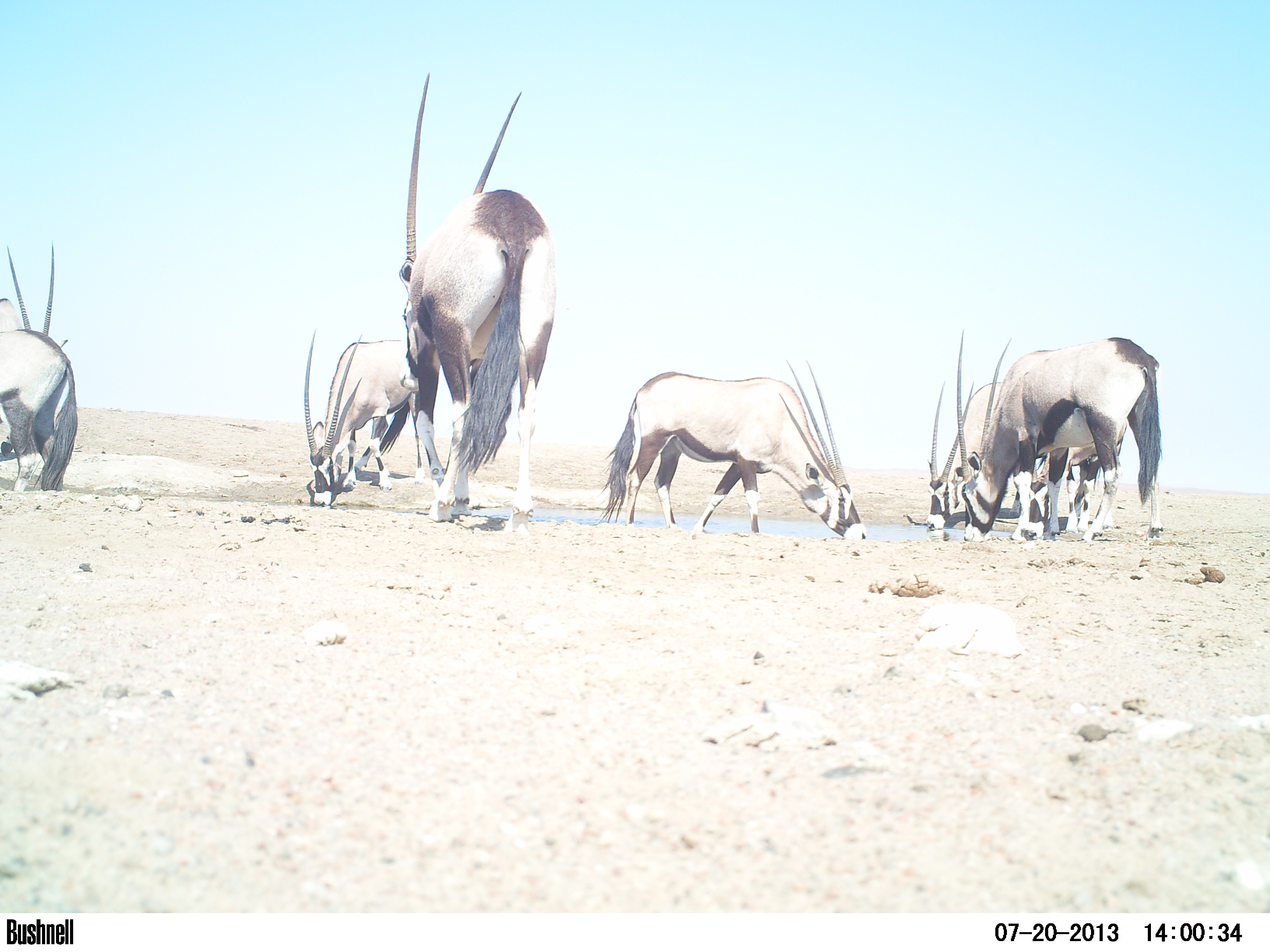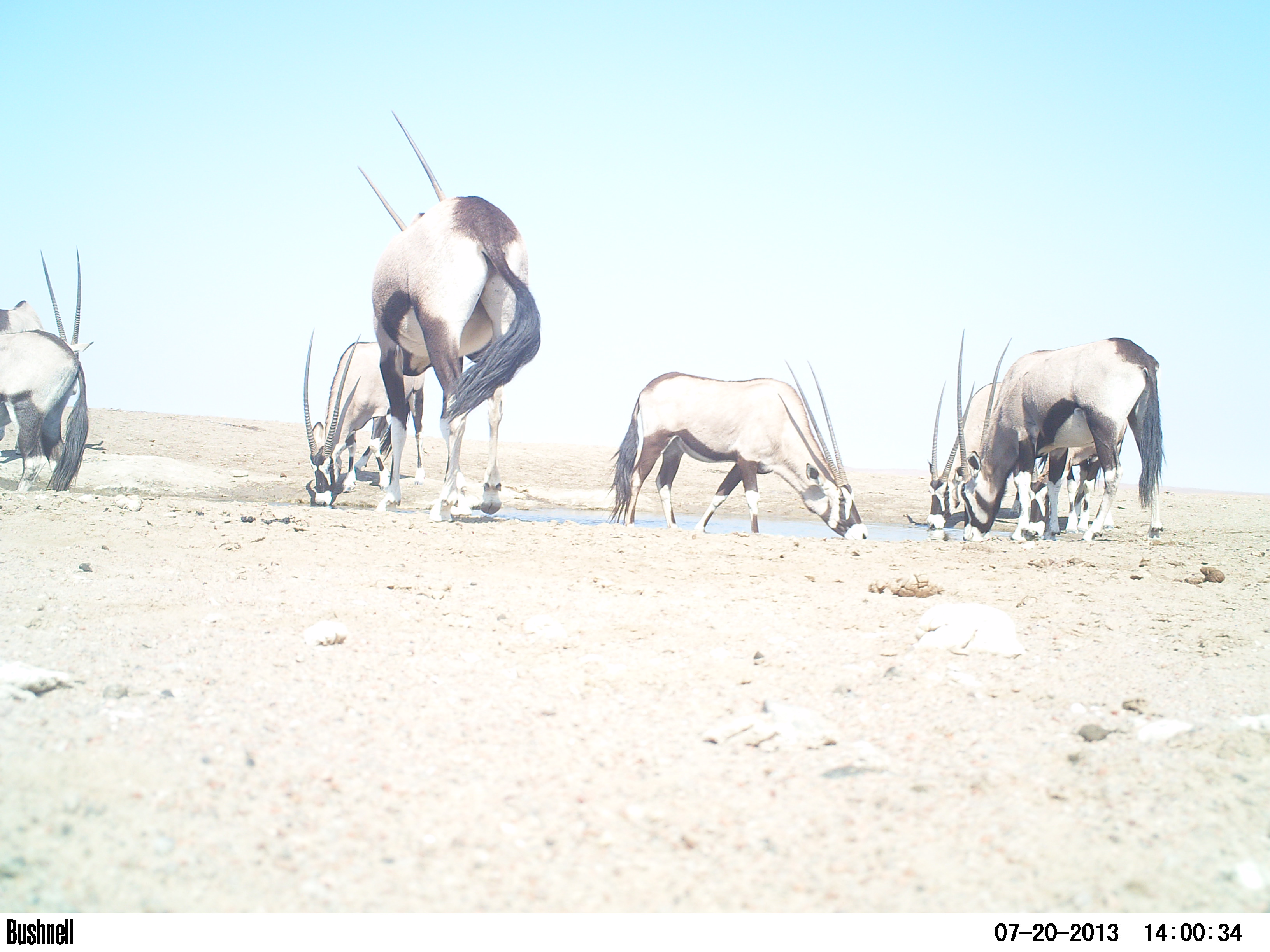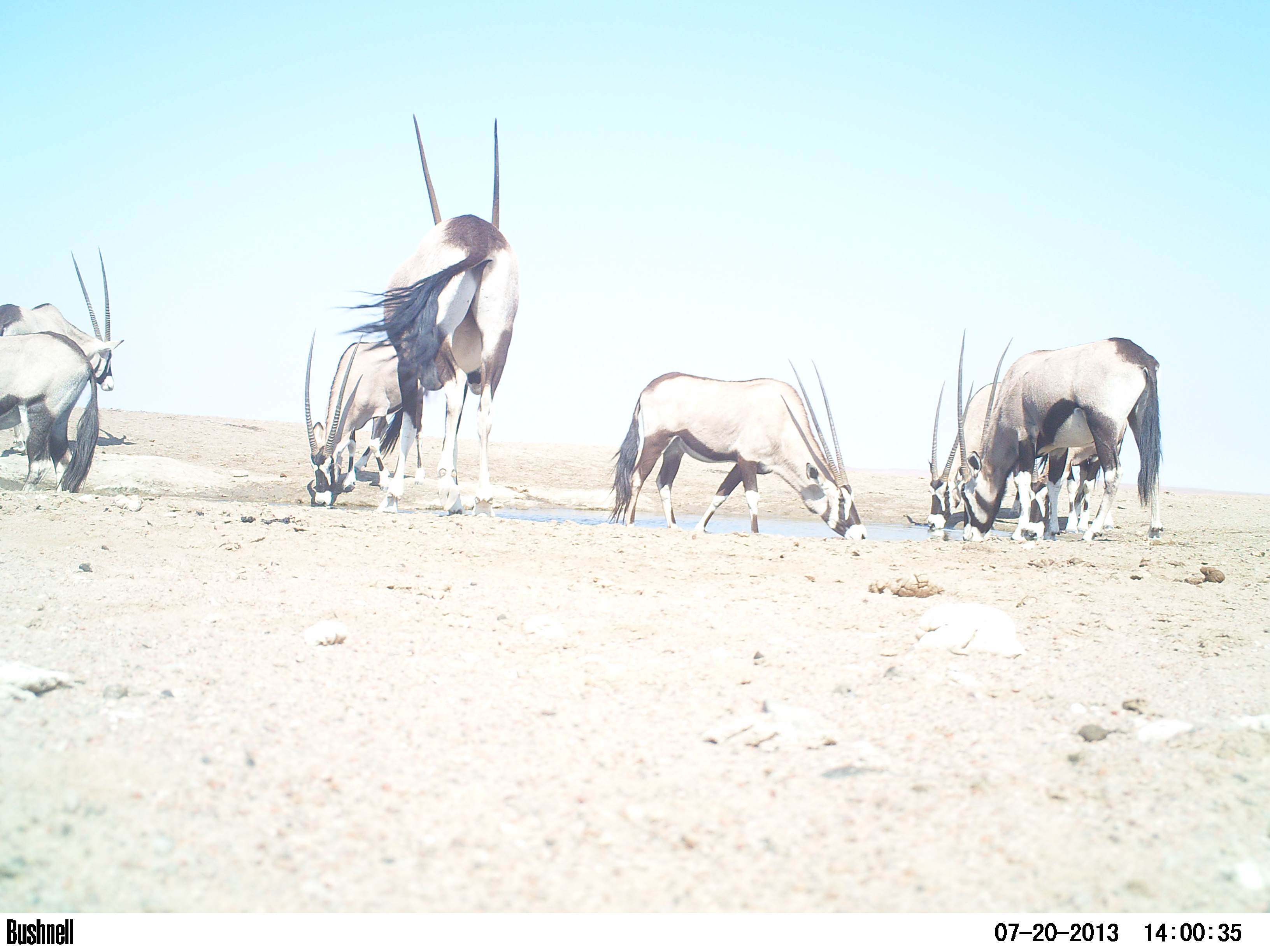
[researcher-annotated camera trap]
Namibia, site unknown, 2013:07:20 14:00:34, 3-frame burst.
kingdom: Animalia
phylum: Chordata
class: Mammalia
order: Artiodactyla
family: Bovidae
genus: Oryx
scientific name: Oryx gazella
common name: gemsbok